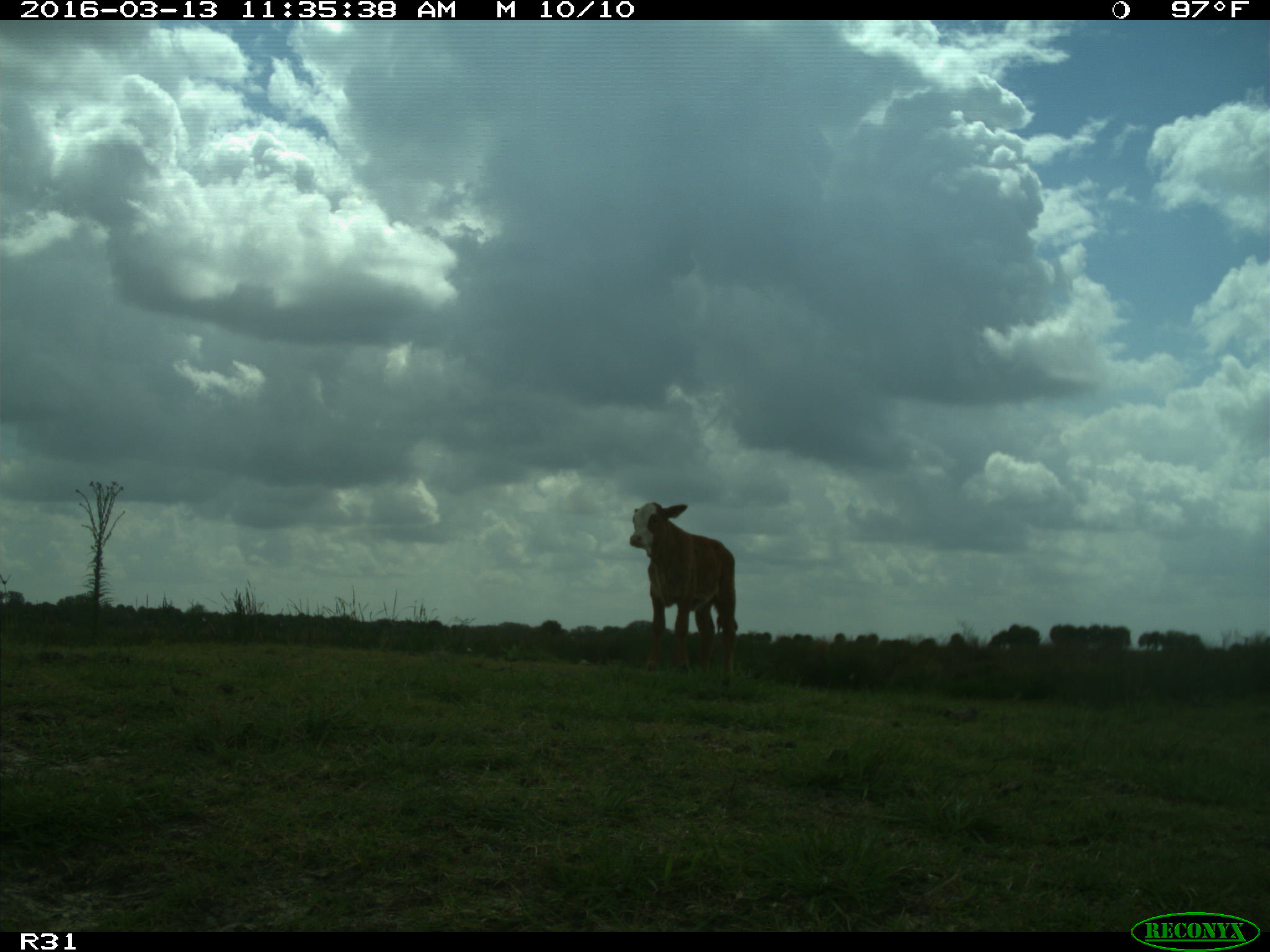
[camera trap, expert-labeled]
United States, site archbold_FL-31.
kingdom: Animalia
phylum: Chordata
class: Mammalia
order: Artiodactyla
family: Bovidae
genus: Bos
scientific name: Bos taurus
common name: domestic cow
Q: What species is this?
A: Bos taurus (domestic cow).